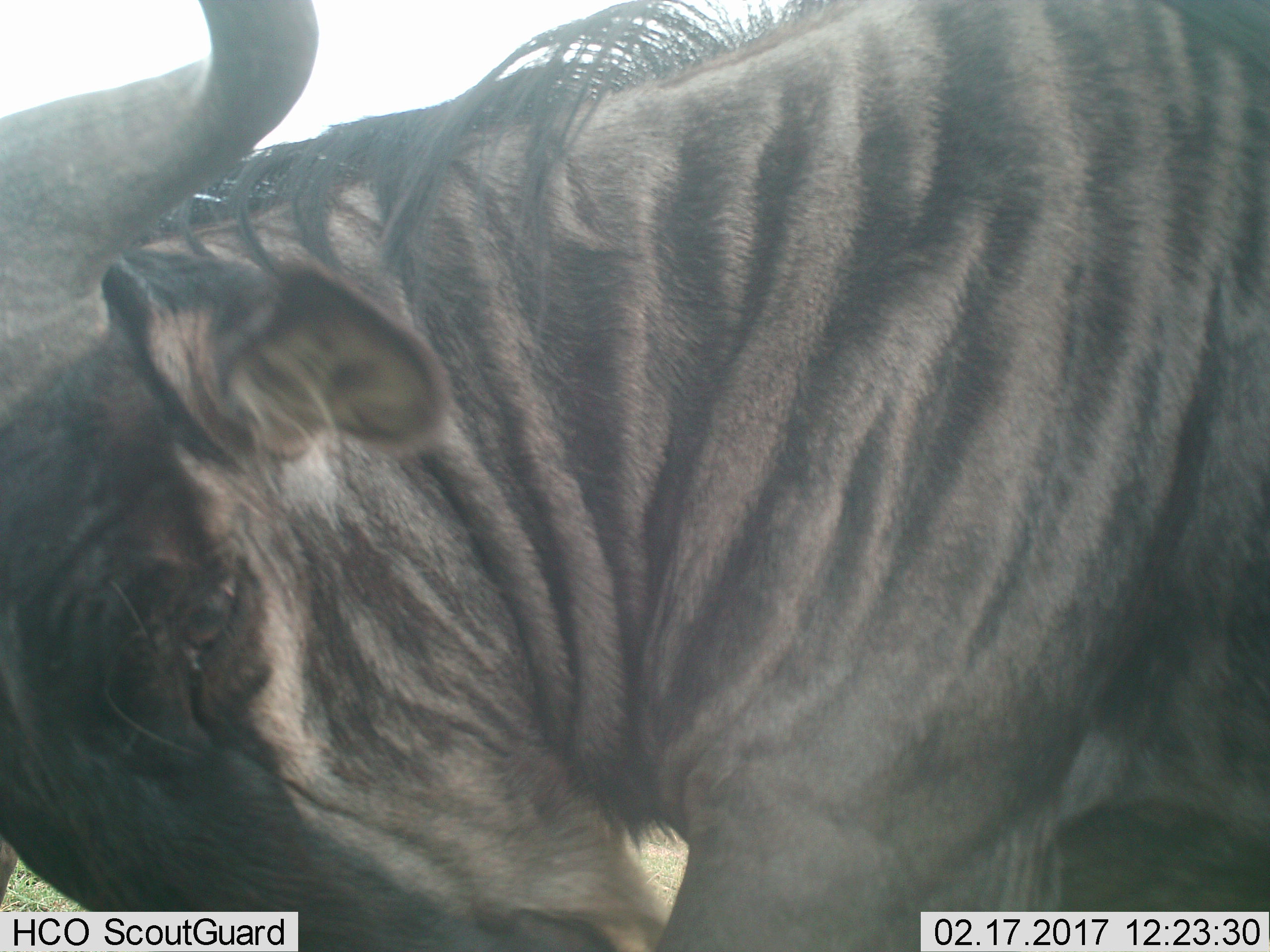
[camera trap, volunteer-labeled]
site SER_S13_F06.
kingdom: Animalia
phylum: Chordata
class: Mammalia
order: Artiodactyla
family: Bovidae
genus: Connochaetes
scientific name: Connochaetes taurinus taurinus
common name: blue wildebeest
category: wildebeestblue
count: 1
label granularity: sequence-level